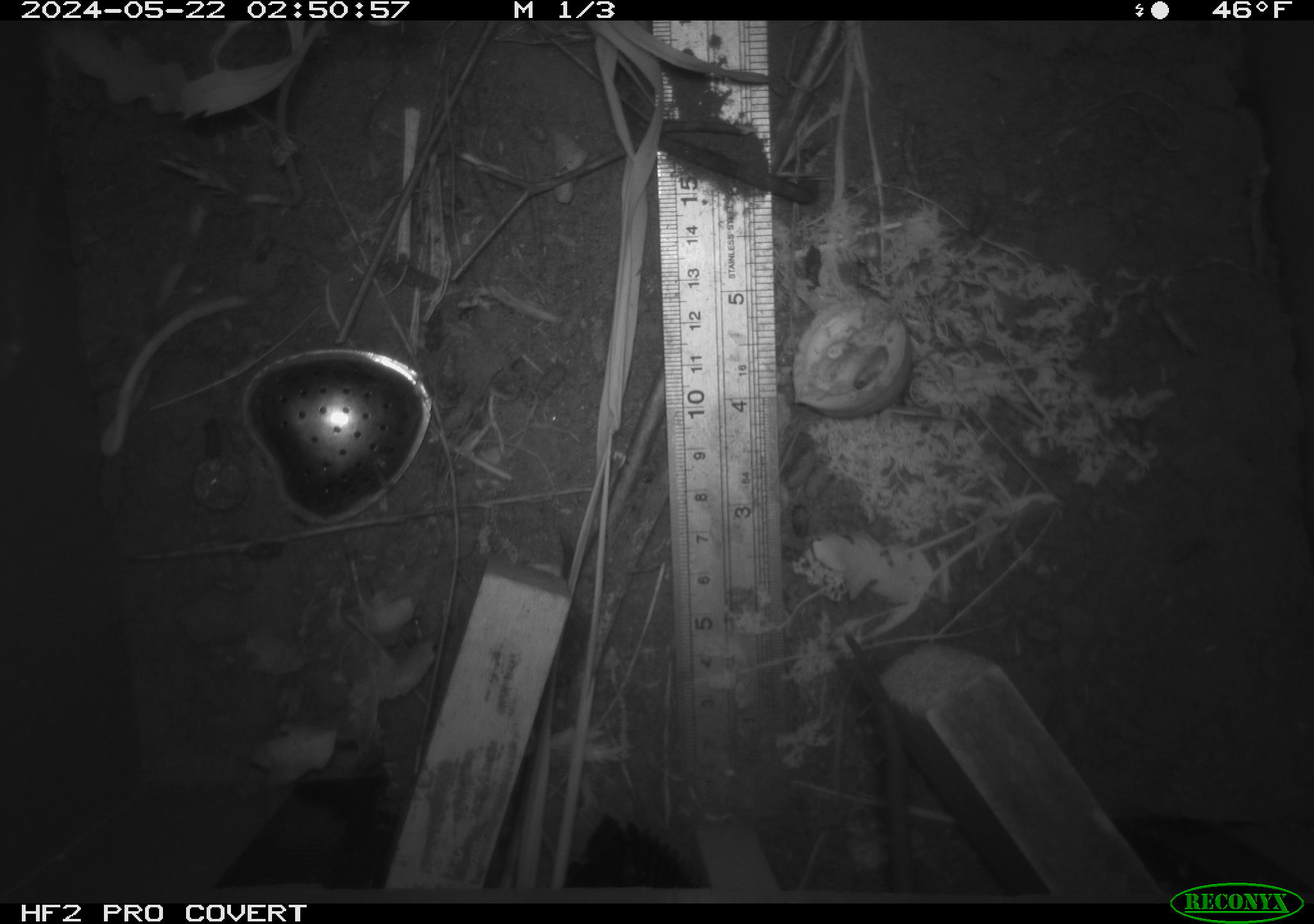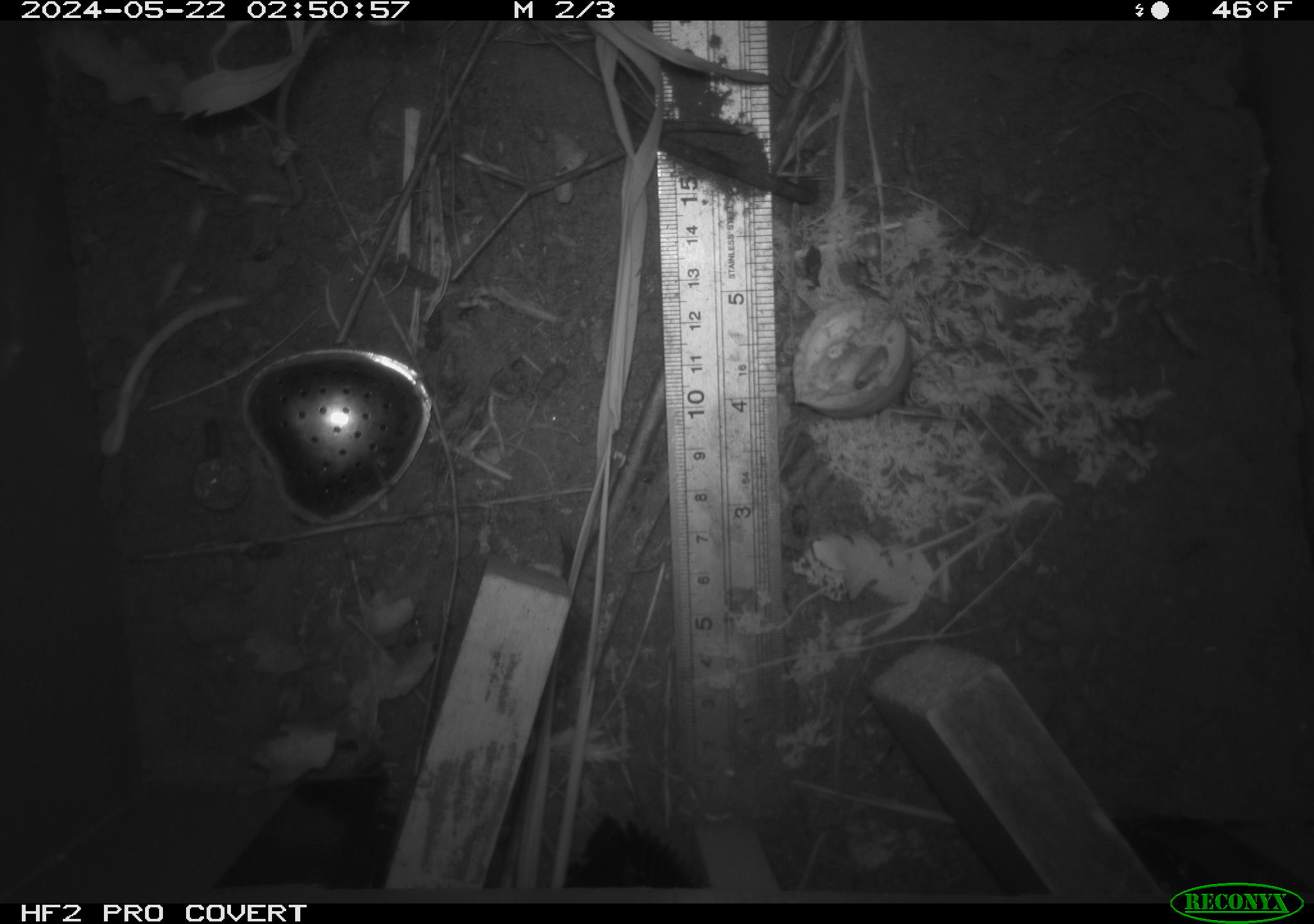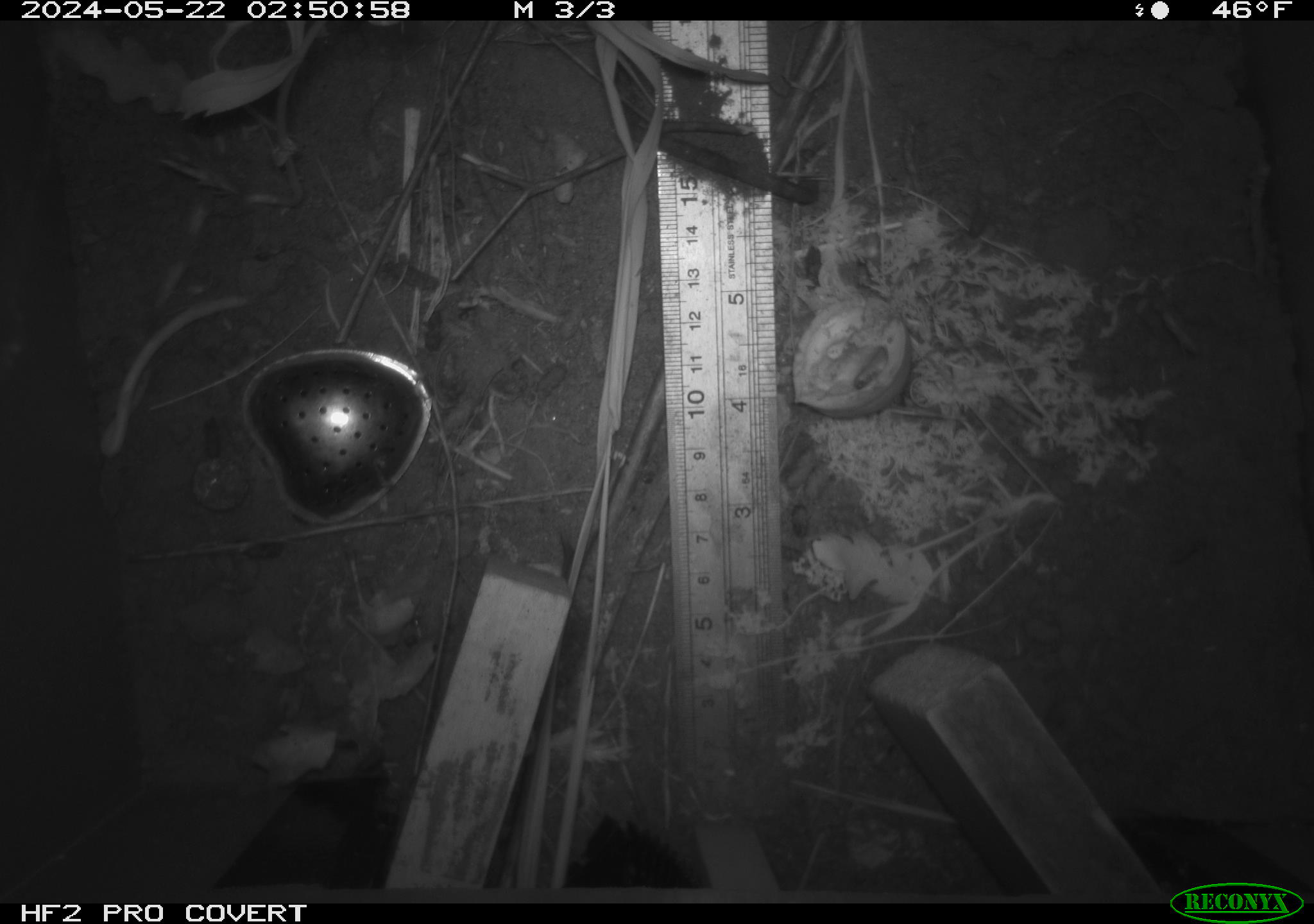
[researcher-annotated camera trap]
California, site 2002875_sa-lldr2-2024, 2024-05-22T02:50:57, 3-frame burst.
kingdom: Animalia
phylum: Chordata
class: Mammalia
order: Rodentia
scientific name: Rodentia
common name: rodent